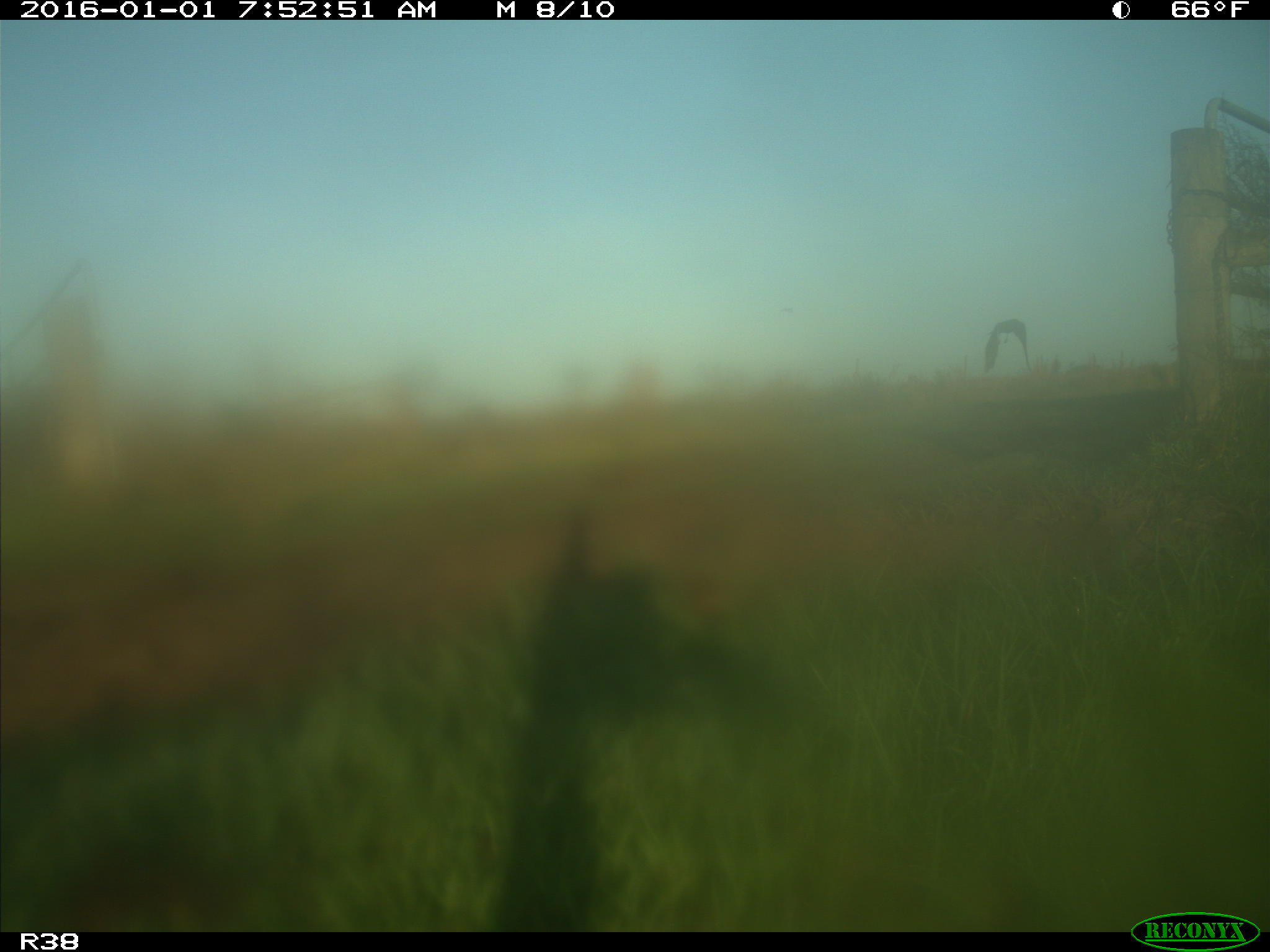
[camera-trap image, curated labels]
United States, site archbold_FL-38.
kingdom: Animalia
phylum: Chordata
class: Aves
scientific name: Aves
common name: birds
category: unidentified bird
Unidentified bird (birds) (Aves).